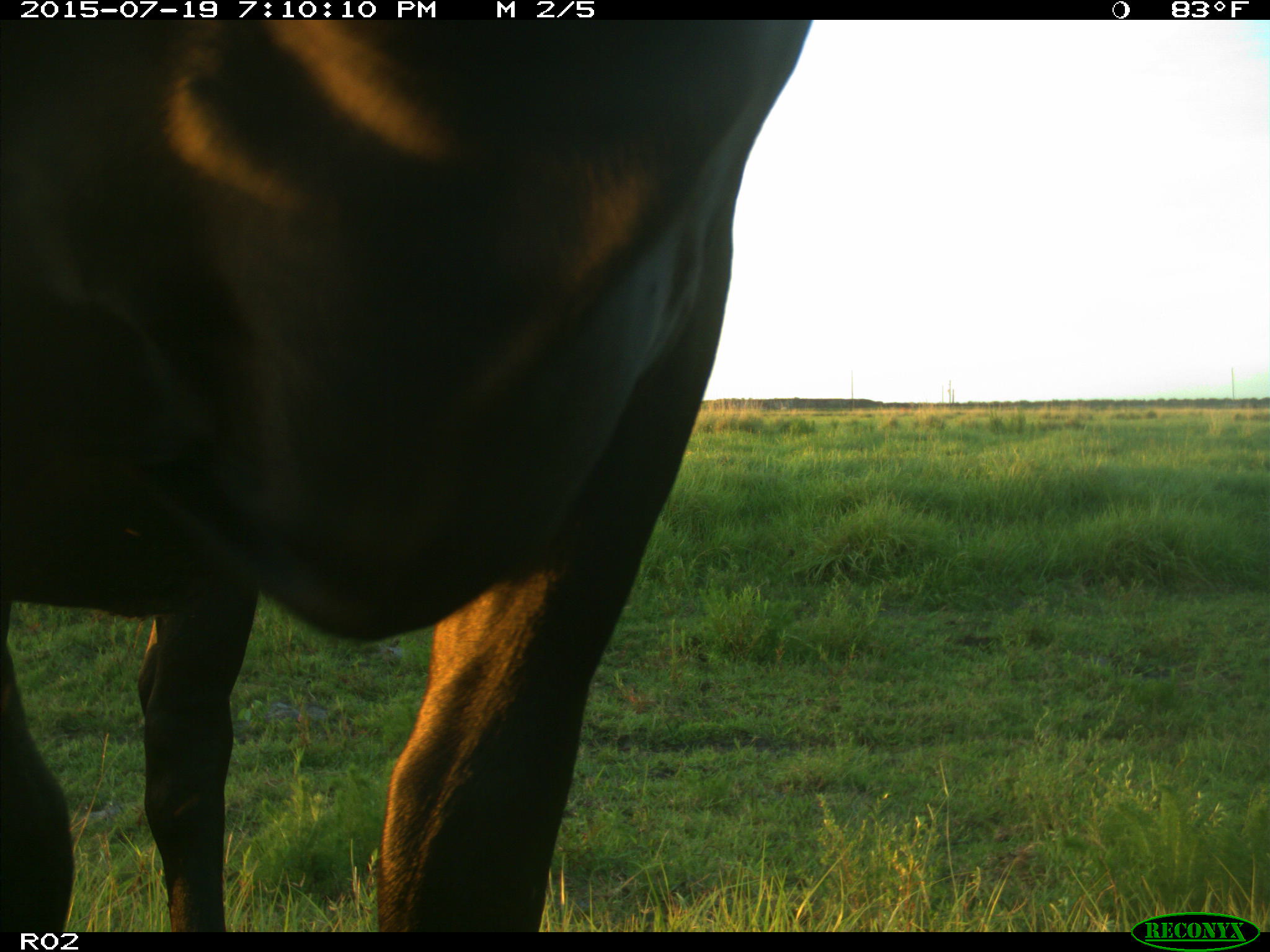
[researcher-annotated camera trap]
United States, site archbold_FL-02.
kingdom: Animalia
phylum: Chordata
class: Mammalia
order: Artiodactyla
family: Bovidae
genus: Bos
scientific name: Bos taurus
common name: domestic cow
Bos taurus (domestic cow).